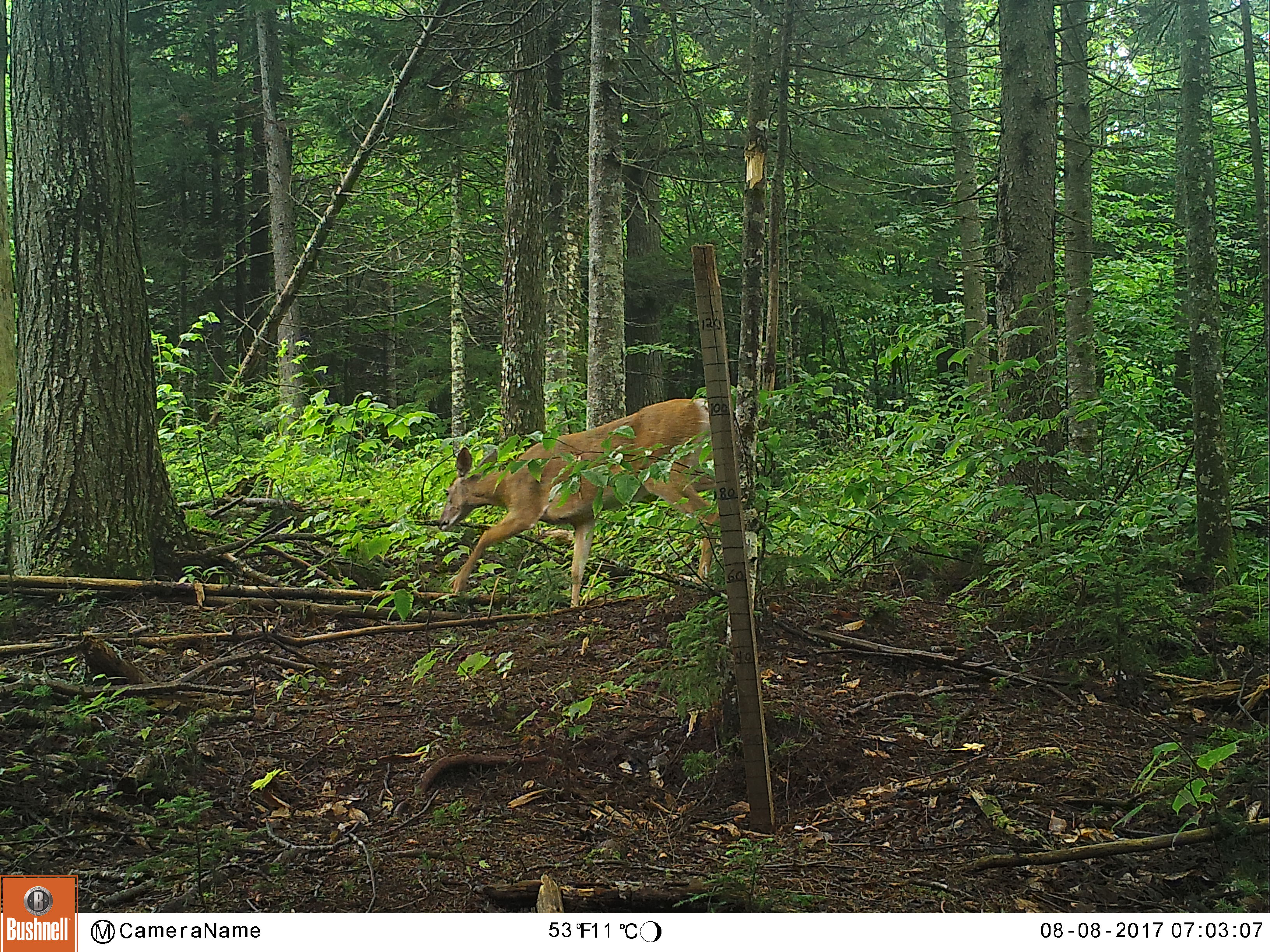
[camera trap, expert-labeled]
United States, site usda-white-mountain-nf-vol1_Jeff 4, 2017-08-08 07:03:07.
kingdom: Animalia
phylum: Chordata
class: Mammalia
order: Artiodactyla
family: Cervidae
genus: Odocoileus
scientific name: Odocoileus virginianus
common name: white-tailed deer